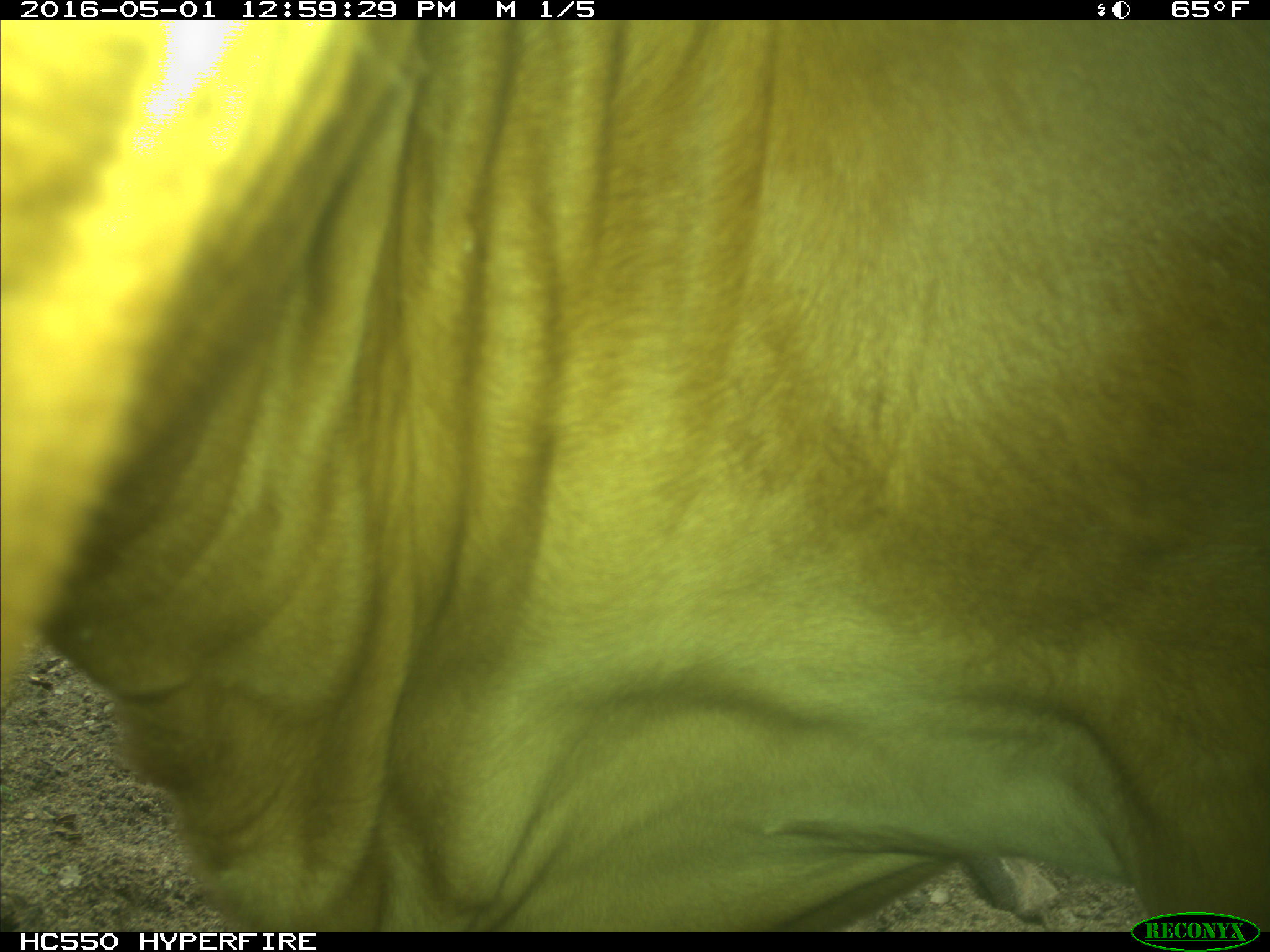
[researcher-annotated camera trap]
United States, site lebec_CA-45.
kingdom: Animalia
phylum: Chordata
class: Mammalia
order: Artiodactyla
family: Bovidae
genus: Bos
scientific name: Bos taurus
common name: domestic cow